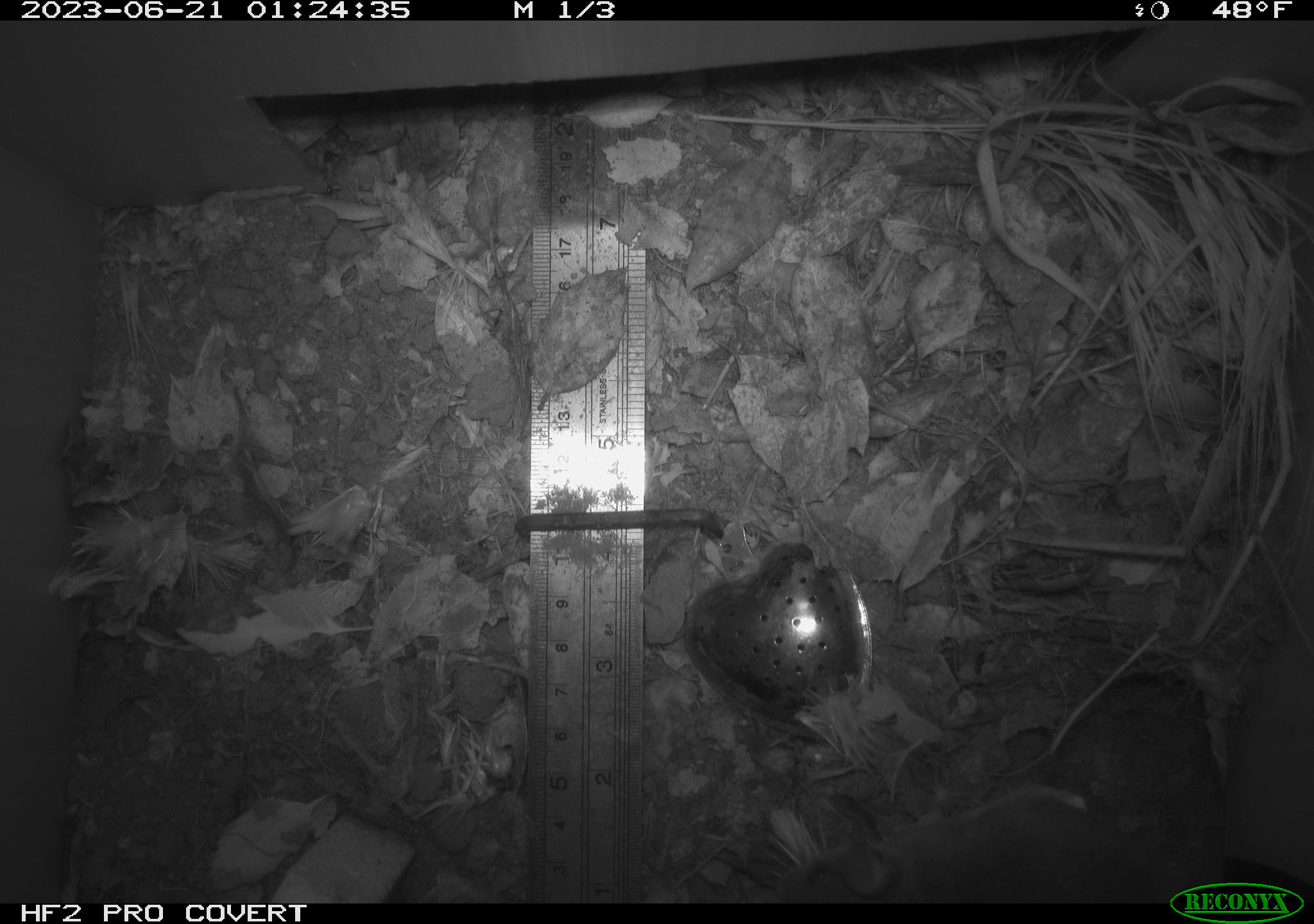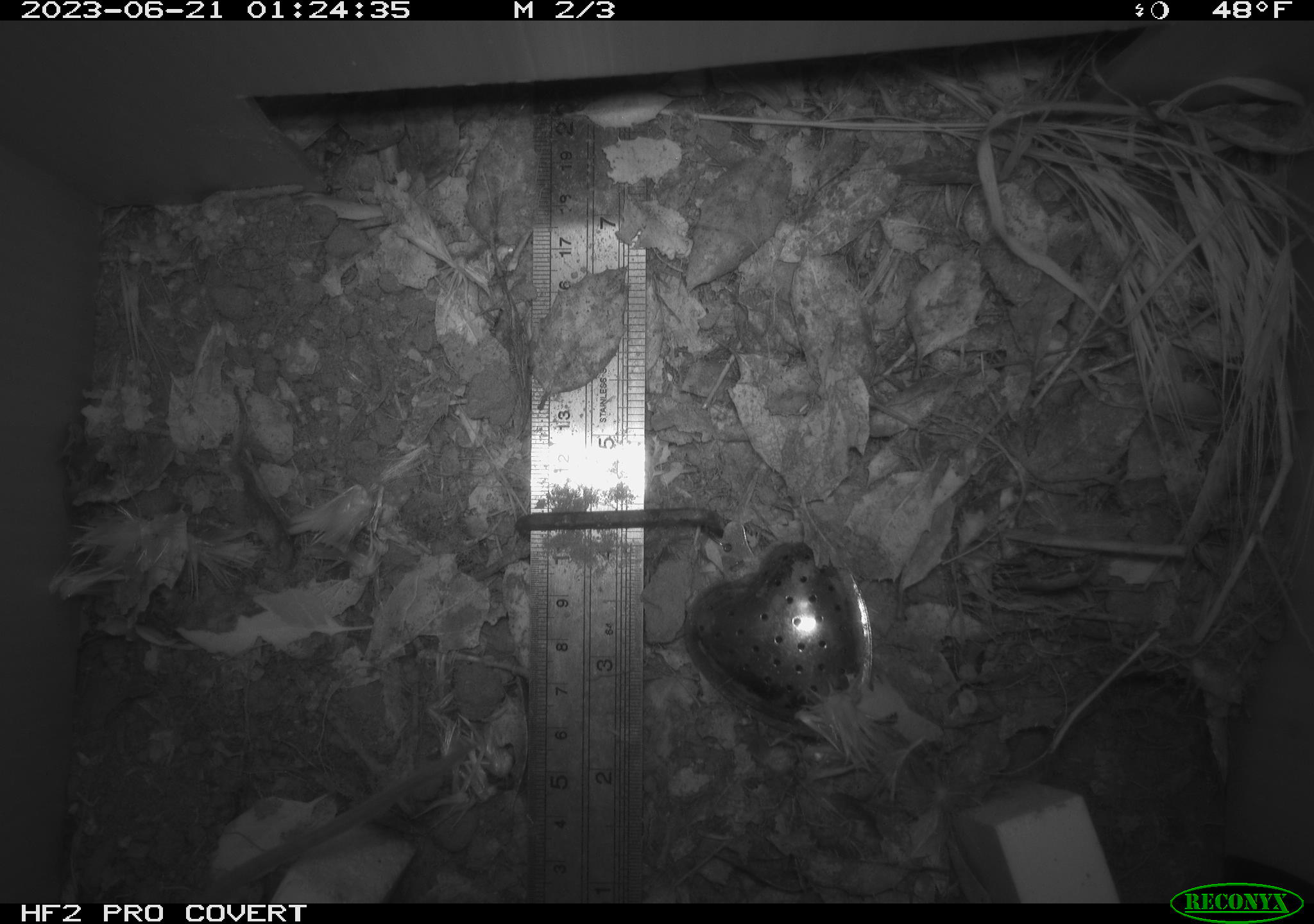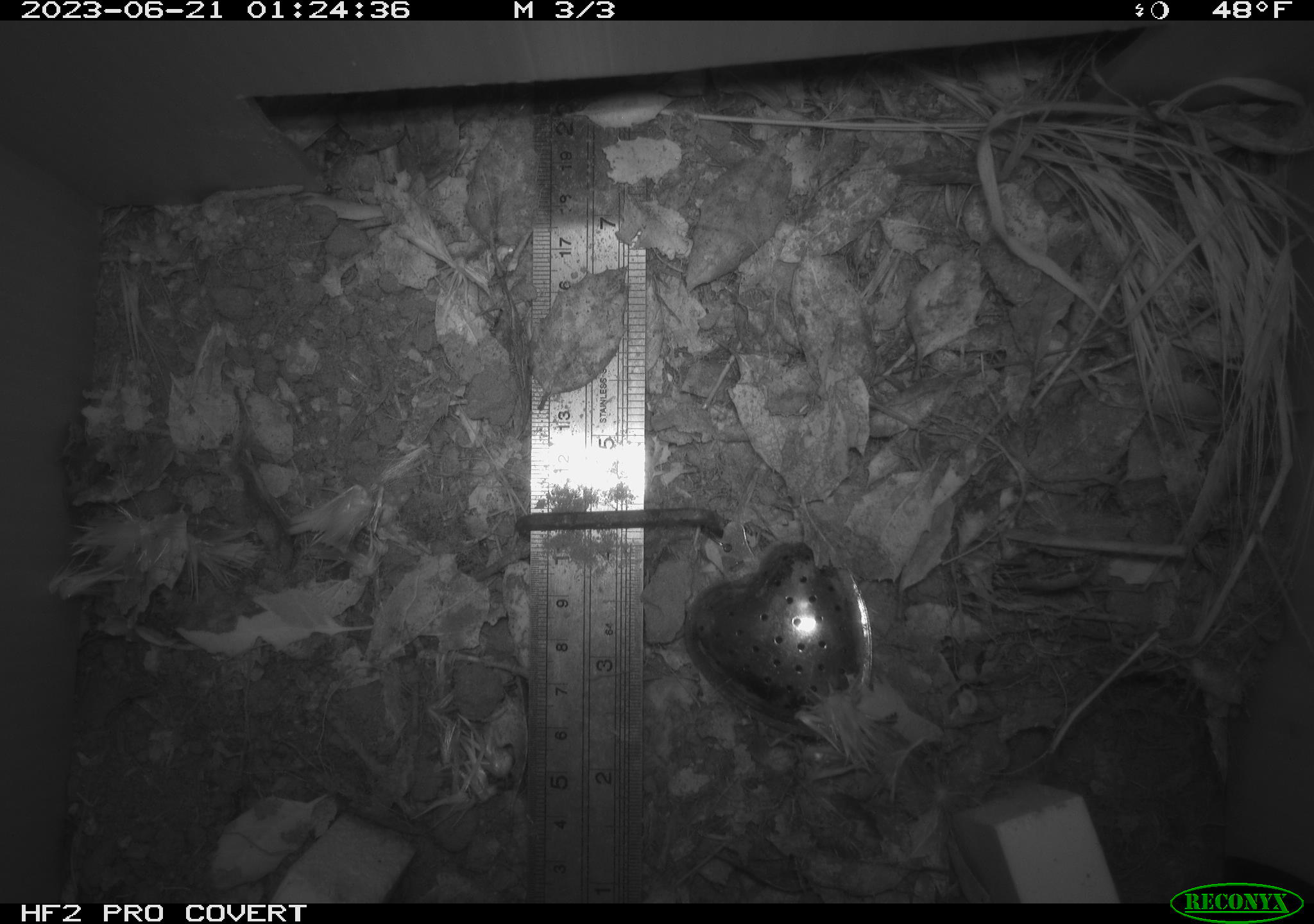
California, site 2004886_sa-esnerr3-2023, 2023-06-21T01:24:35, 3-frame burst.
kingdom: Animalia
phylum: Chordata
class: Mammalia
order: Rodentia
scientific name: Rodentia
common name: mouse species